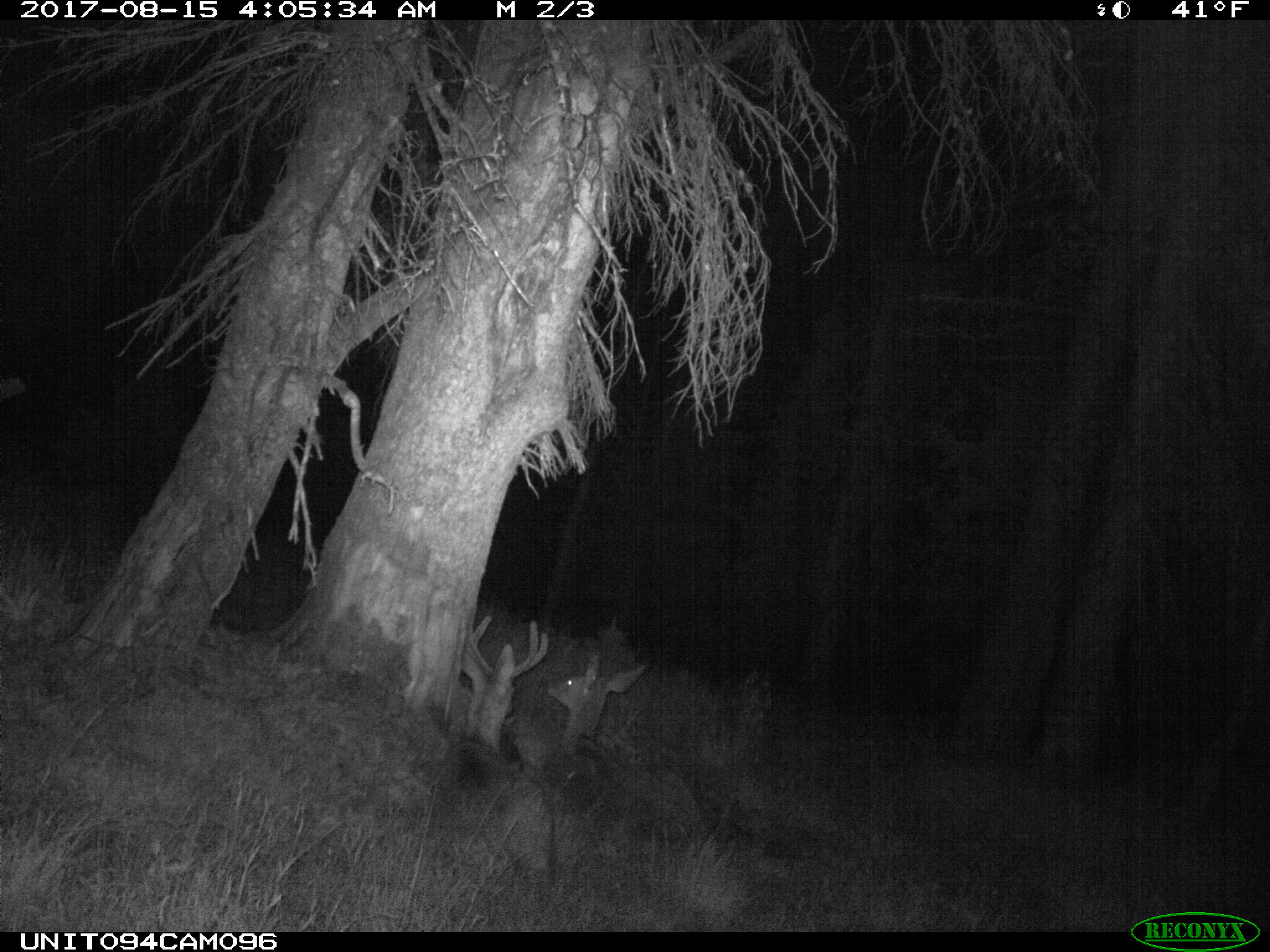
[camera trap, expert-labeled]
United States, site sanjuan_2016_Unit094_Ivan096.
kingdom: Animalia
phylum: Chordata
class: Mammalia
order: Artiodactyla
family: Cervidae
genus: Odocoileus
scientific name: Odocoileus hemionus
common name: mule deer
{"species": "Odocoileus hemionus (mule deer)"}